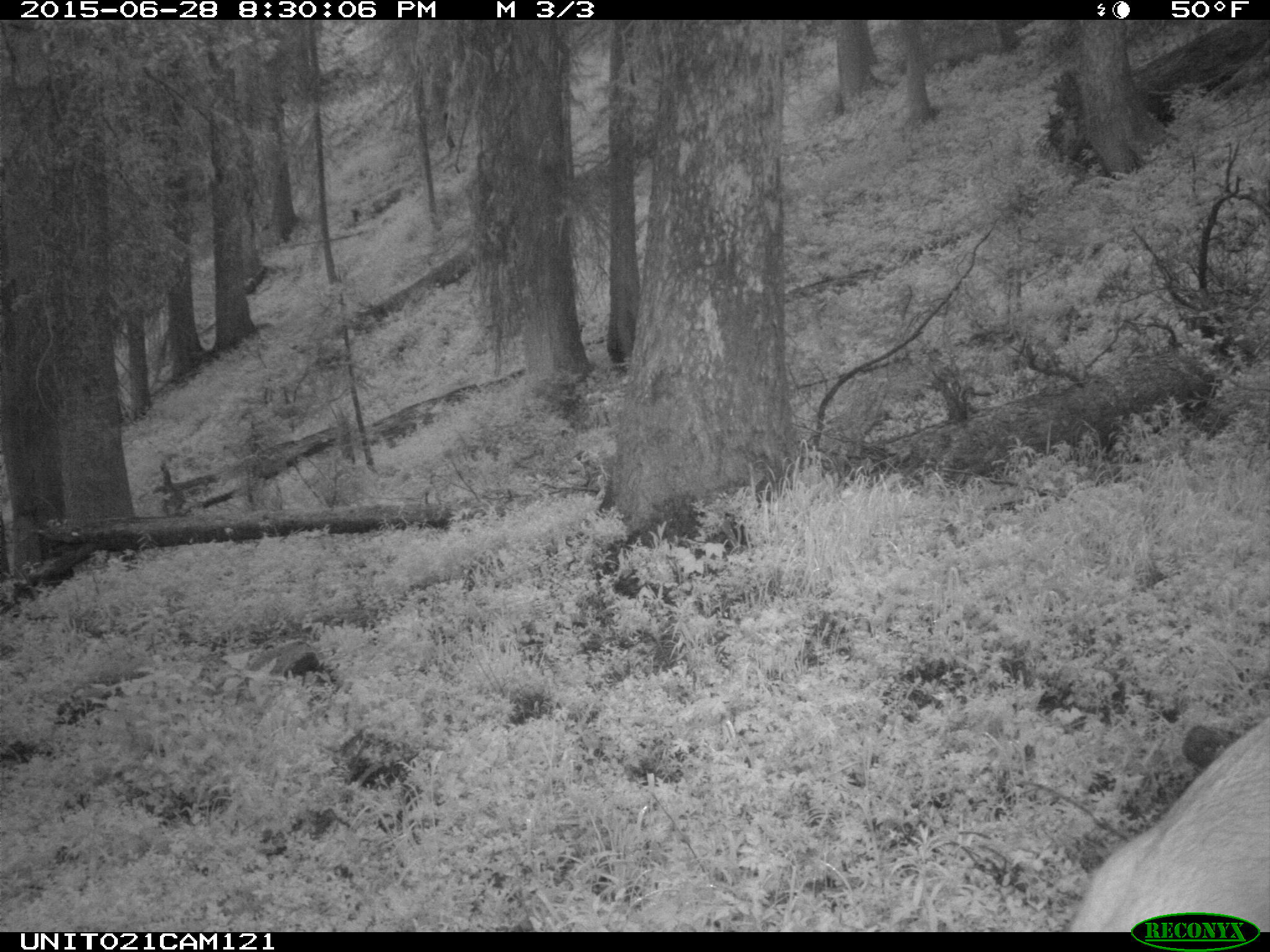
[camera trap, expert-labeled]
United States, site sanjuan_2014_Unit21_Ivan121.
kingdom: Animalia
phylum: Chordata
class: Mammalia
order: Artiodactyla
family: Cervidae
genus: Odocoileus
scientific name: Odocoileus hemionus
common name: mule deer